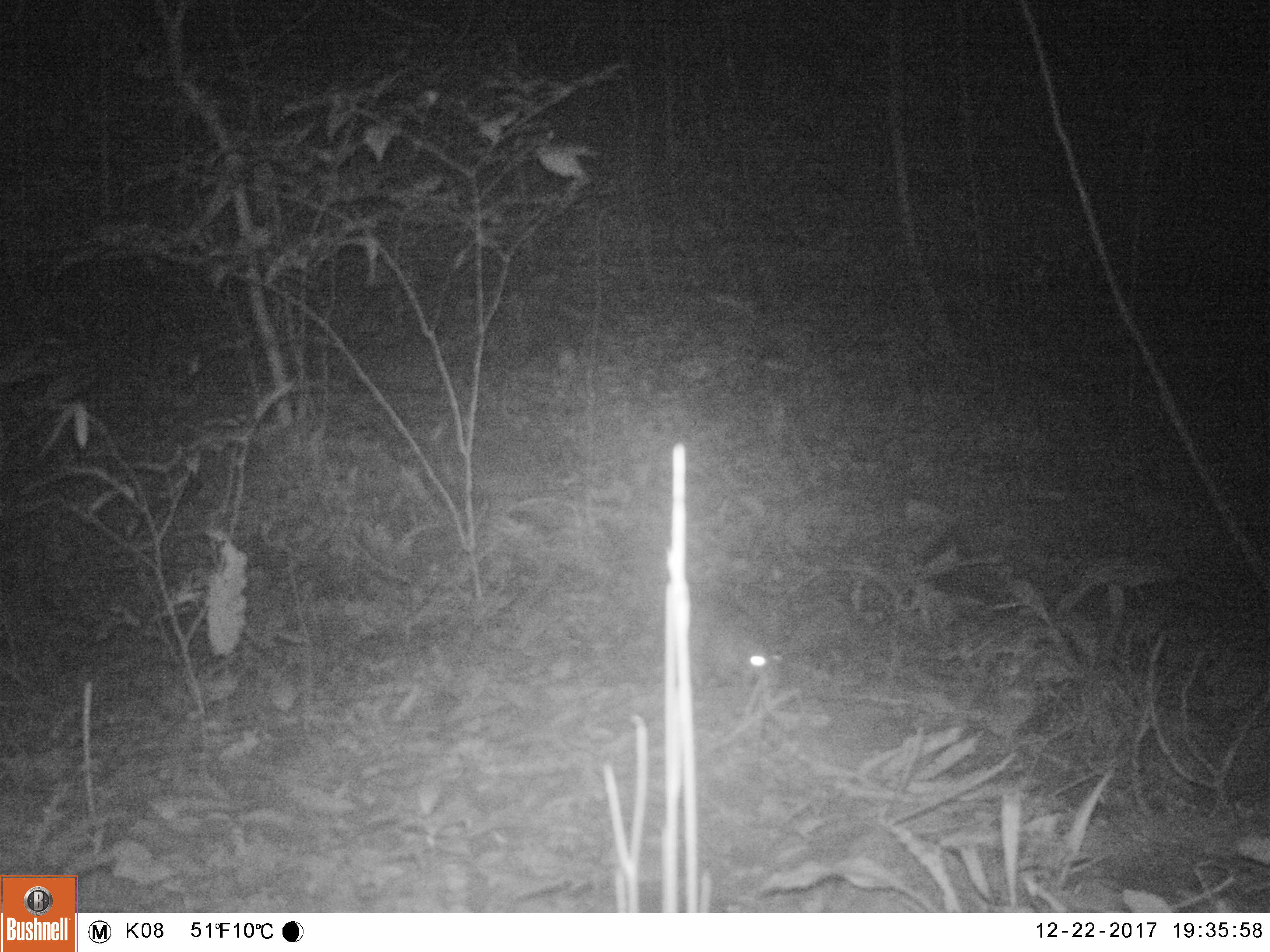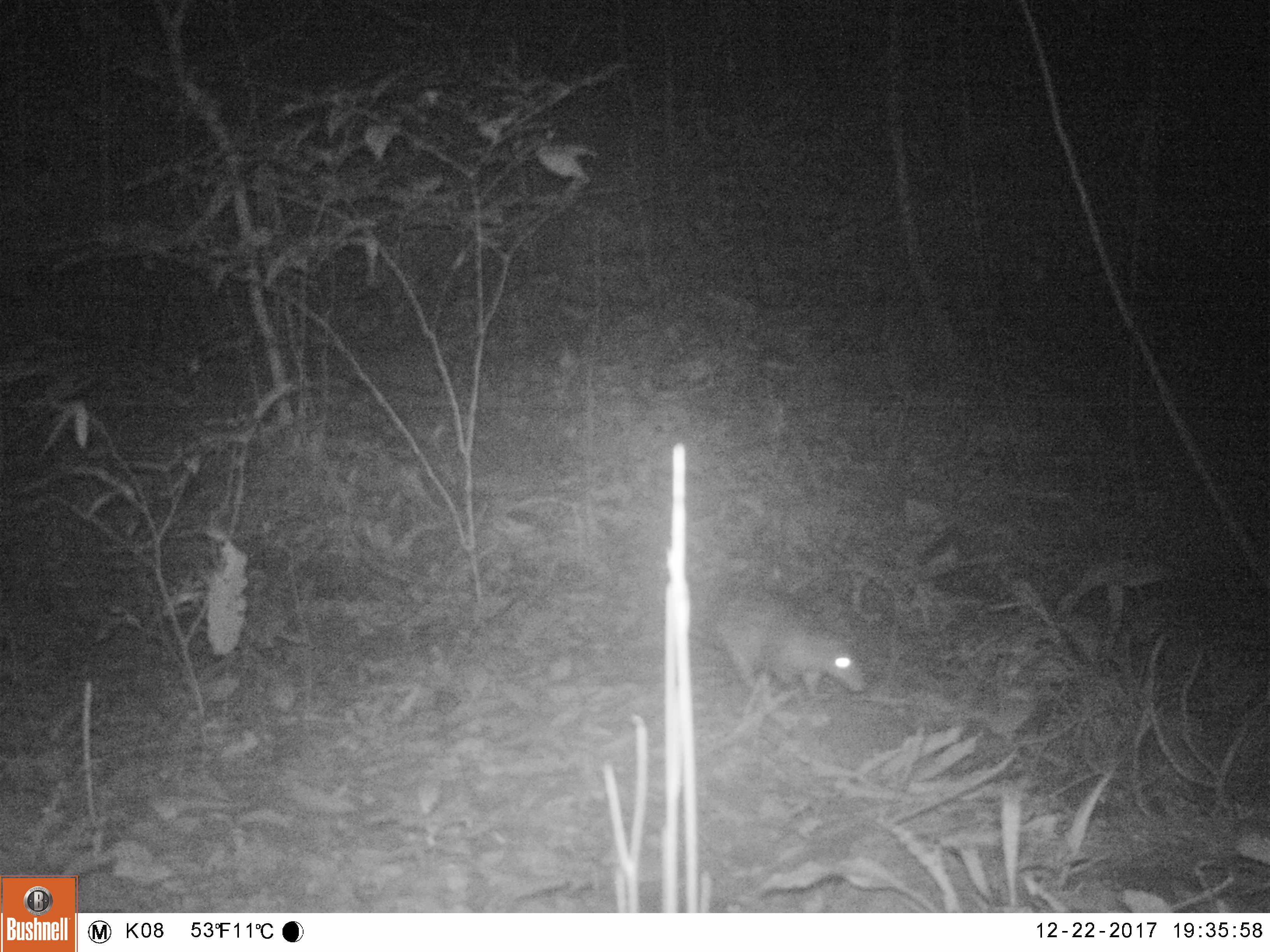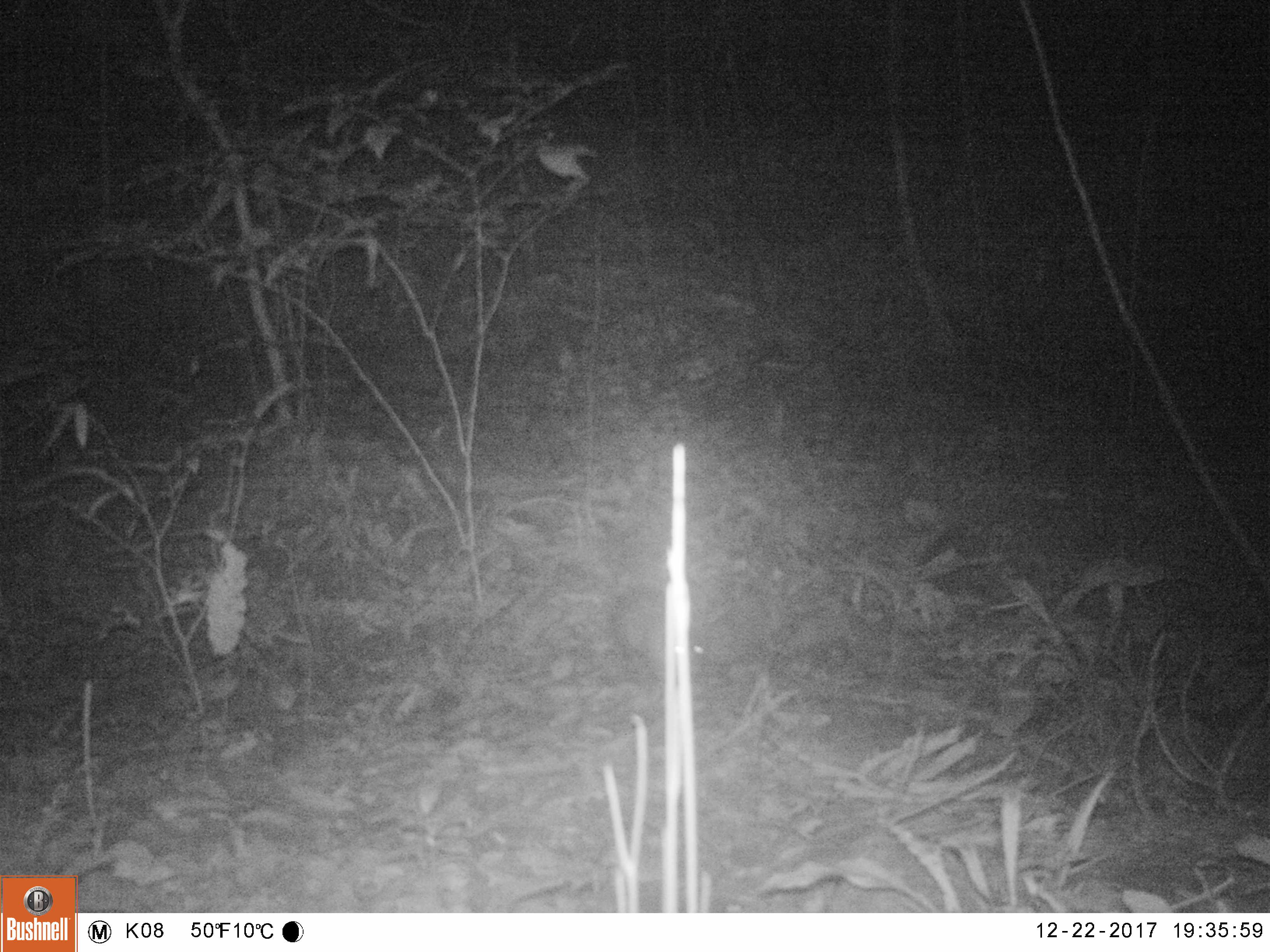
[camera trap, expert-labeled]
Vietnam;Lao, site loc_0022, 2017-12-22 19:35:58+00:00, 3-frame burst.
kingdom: Animalia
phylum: Chordata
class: Mammalia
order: Rodentia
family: Hystricidae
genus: Atherurus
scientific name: Atherurus macrourus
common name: asiatic brush-tailed porcupine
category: asiatic brush tailed porcupine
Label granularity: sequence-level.